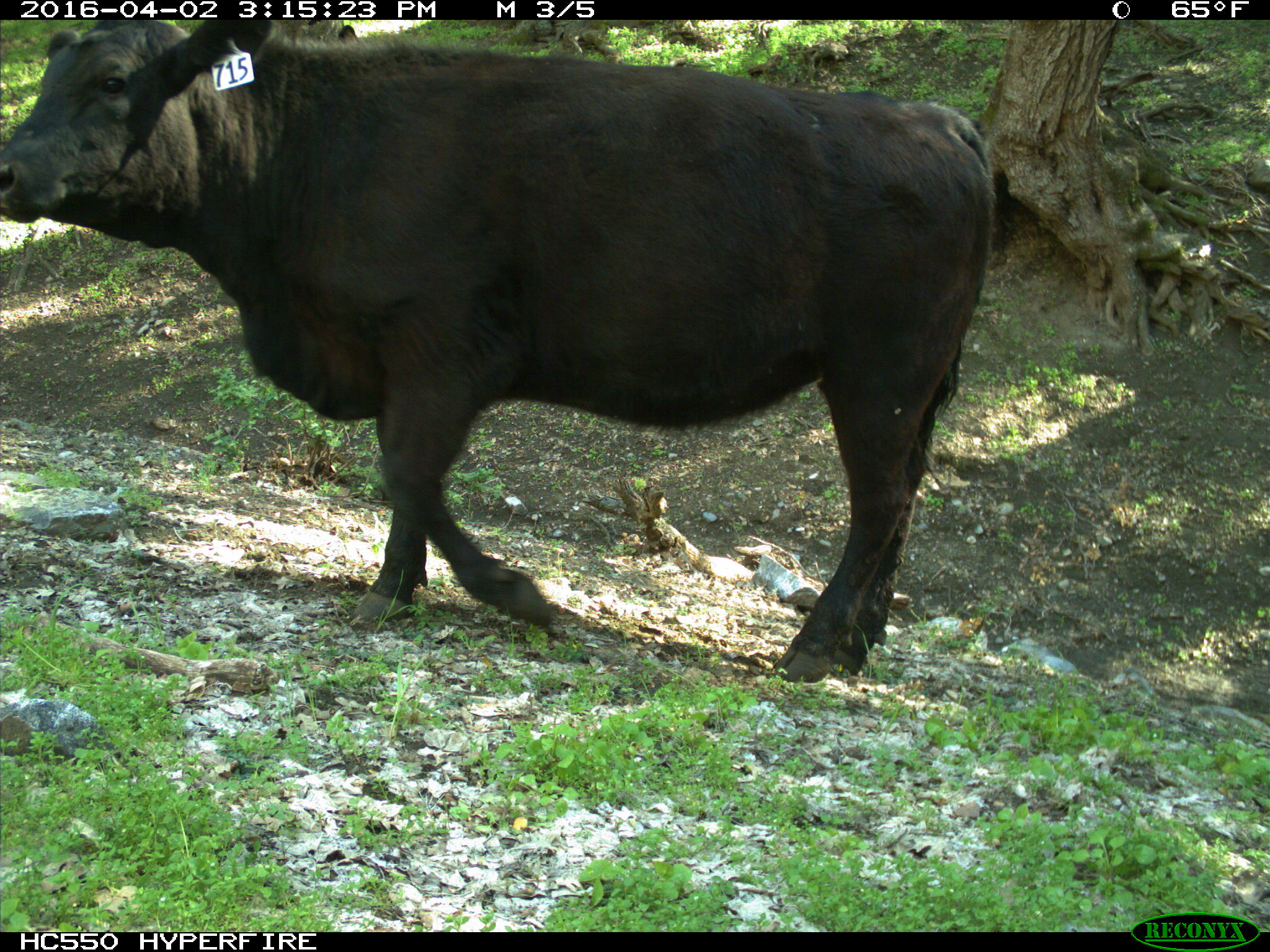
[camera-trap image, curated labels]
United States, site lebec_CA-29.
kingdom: Animalia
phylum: Chordata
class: Mammalia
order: Artiodactyla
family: Bovidae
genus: Bos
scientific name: Bos taurus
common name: domestic cow